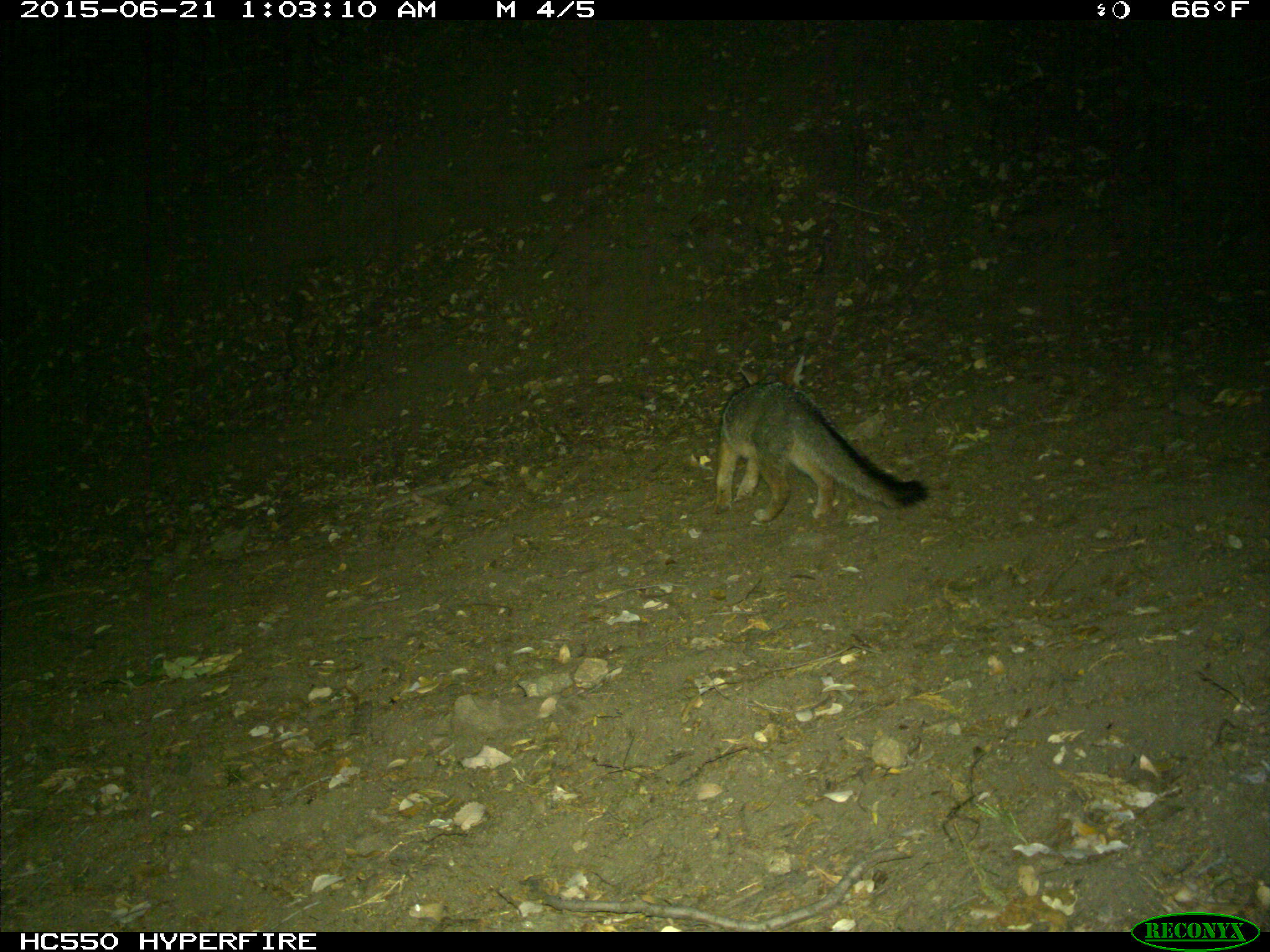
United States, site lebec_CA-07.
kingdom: Animalia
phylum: Chordata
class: Mammalia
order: Carnivora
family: Canidae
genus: Urocyon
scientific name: Urocyon cinereoargenteus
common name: gray fox